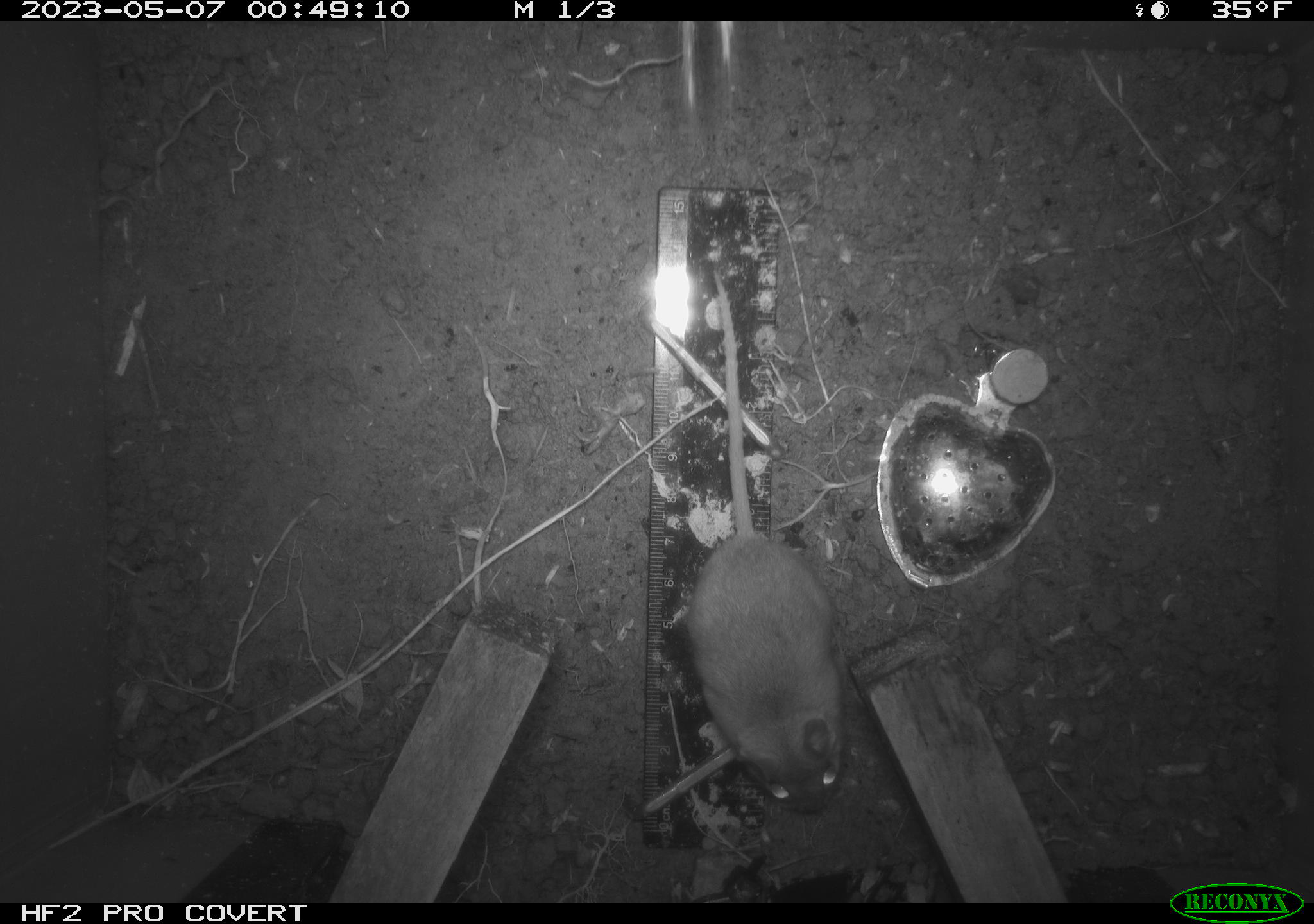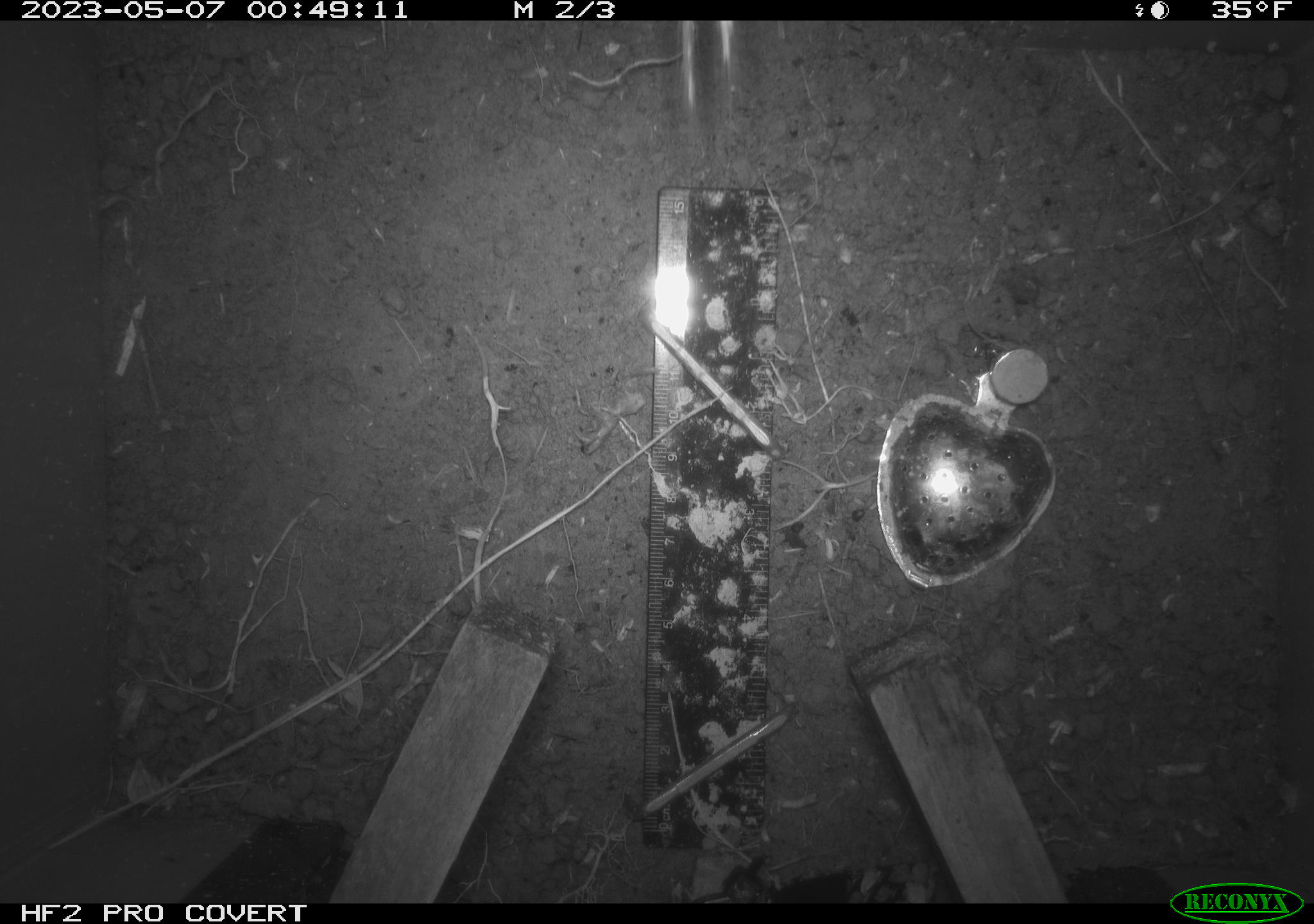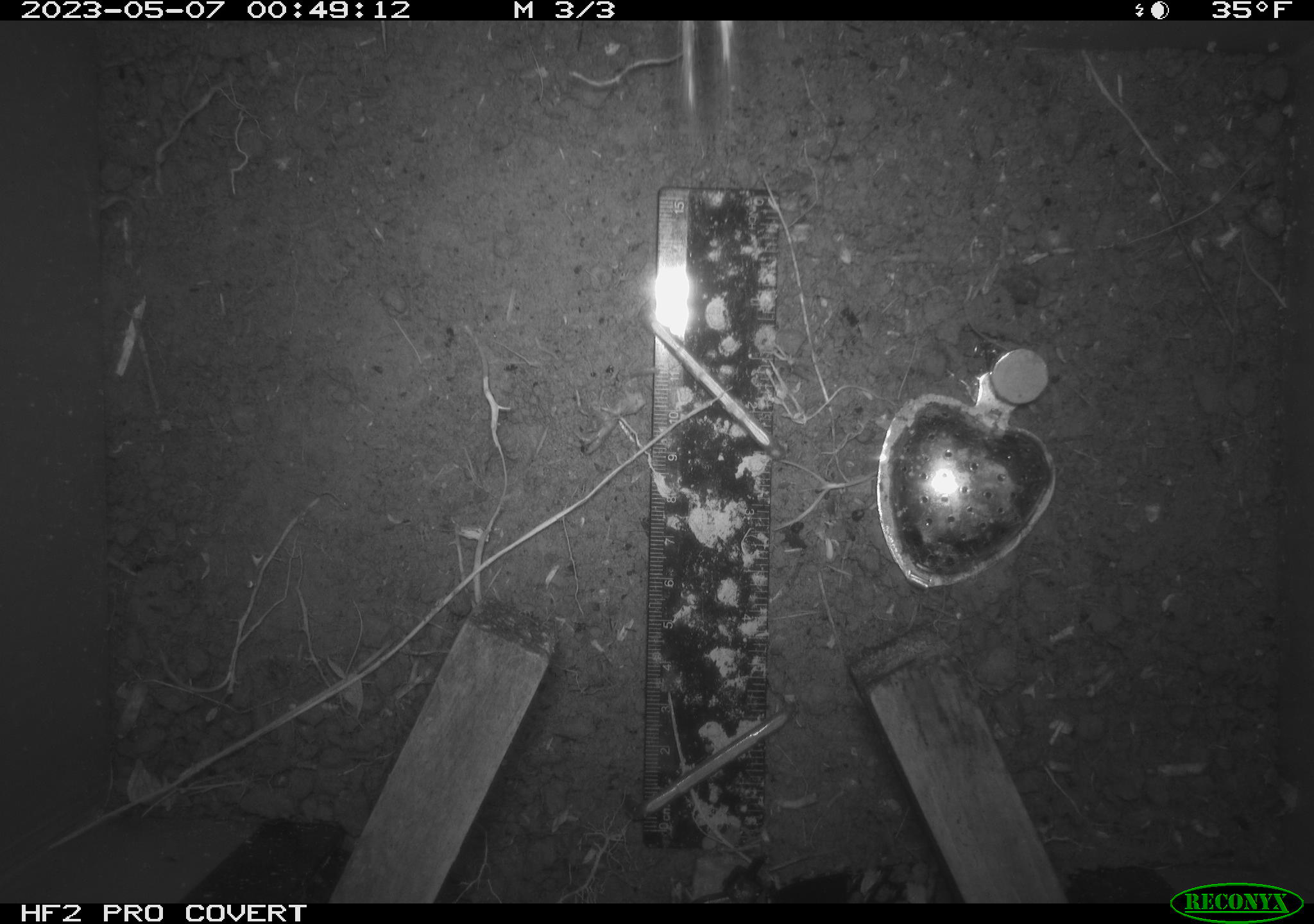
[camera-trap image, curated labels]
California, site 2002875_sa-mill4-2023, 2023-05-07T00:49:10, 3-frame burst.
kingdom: Animalia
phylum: Chordata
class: Mammalia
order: Rodentia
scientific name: Rodentia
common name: mouse species